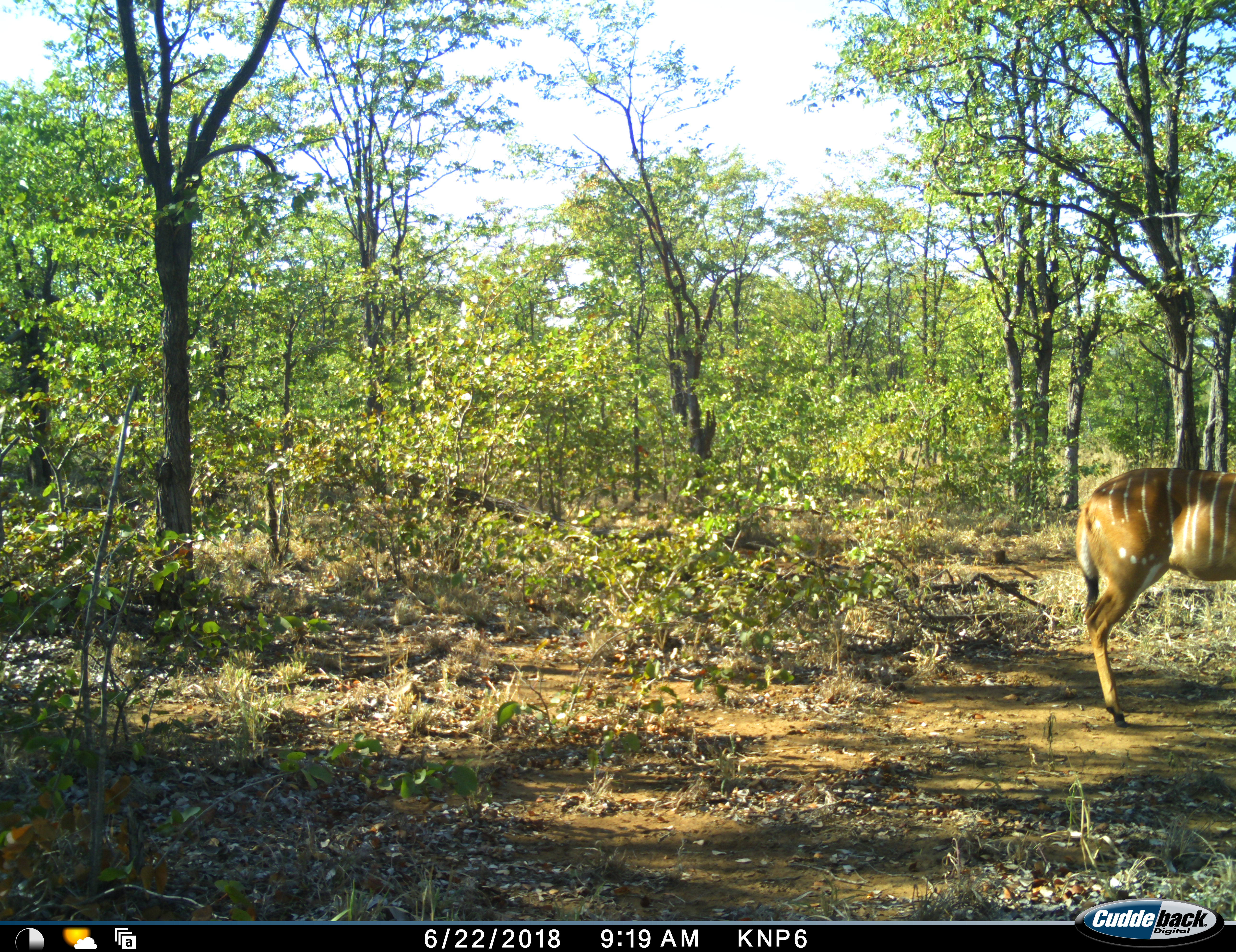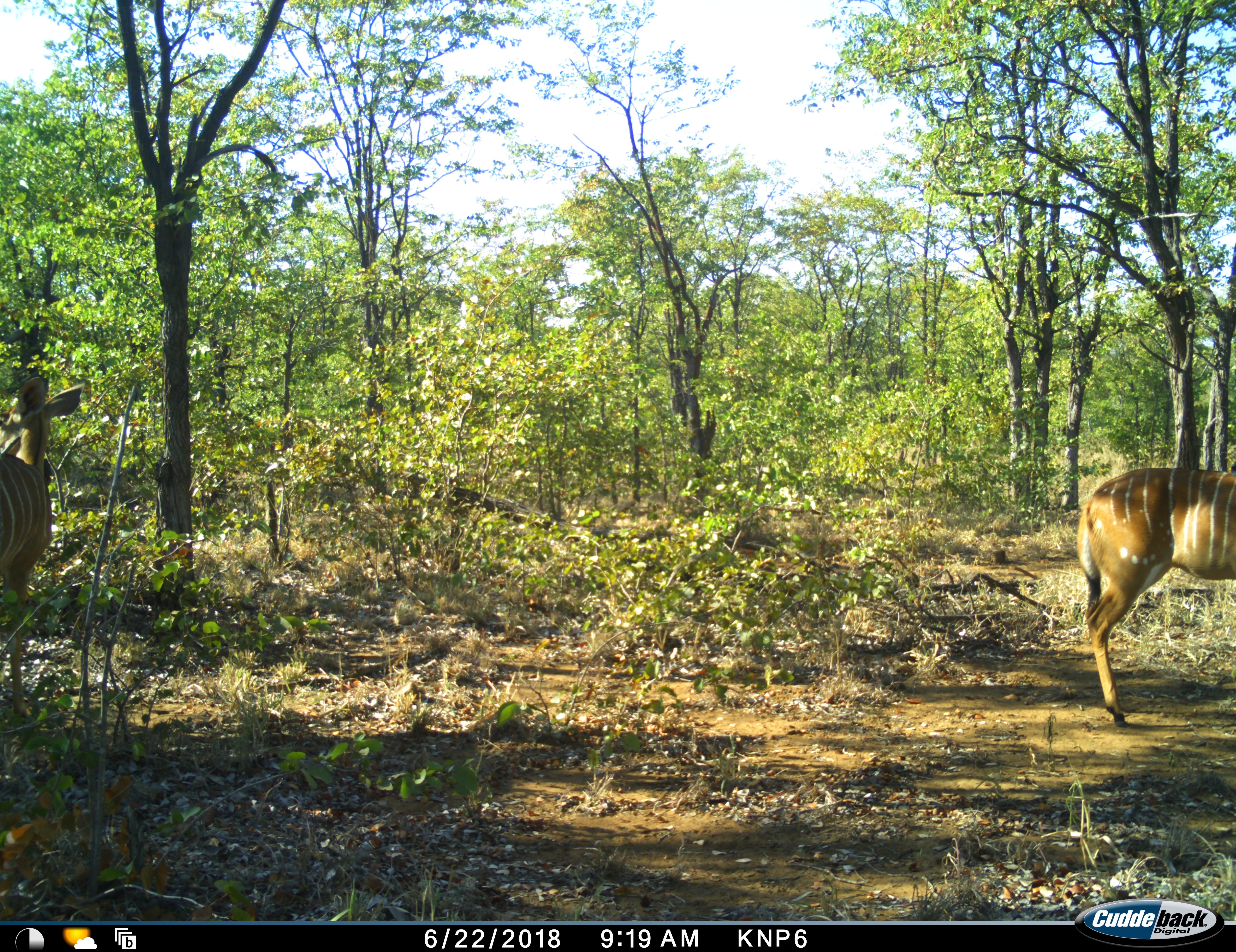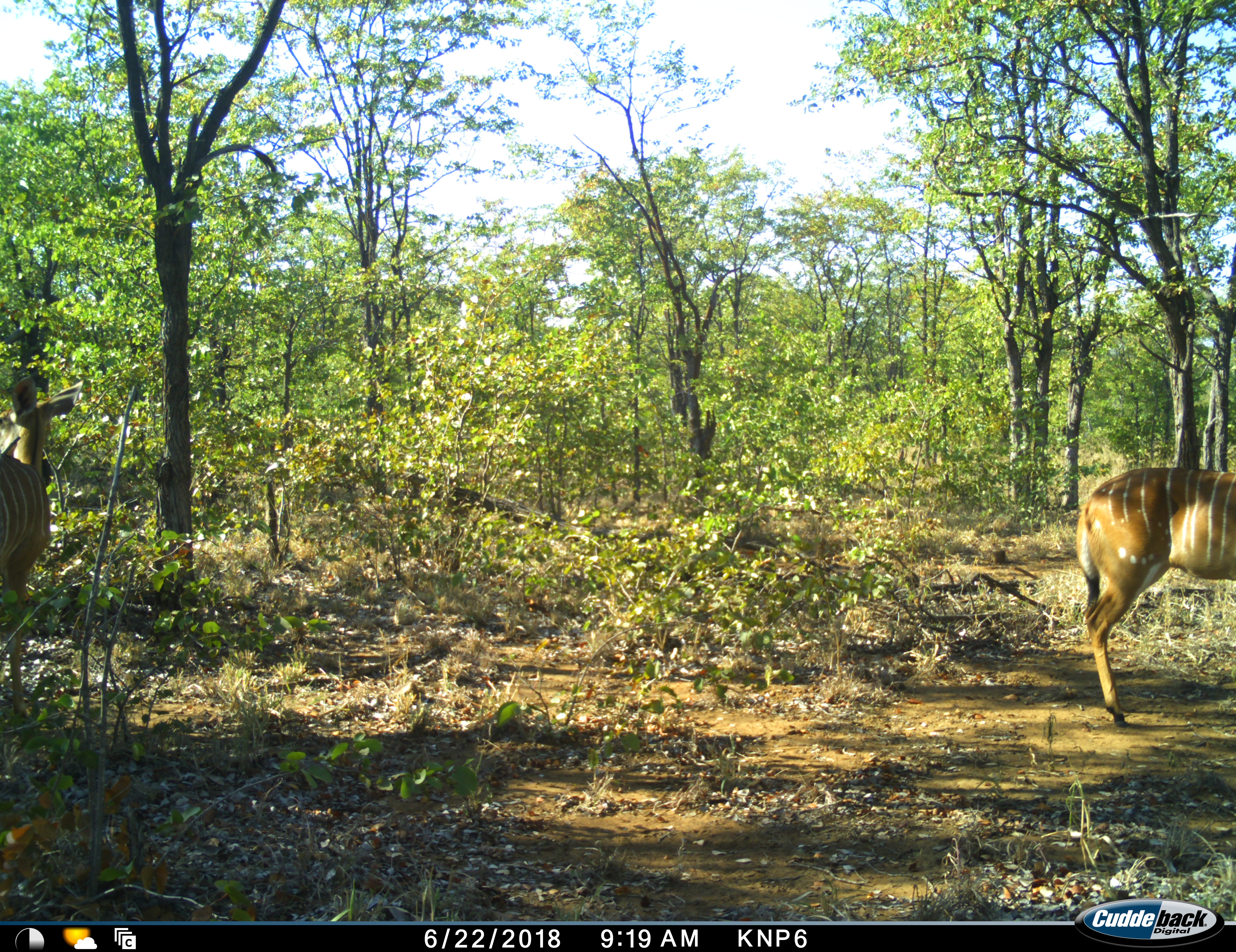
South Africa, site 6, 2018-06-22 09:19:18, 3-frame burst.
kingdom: Animalia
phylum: Chordata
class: Mammalia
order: Artiodactyla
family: Bovidae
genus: Tragelaphus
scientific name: Tragelaphus angasii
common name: nyala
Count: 2.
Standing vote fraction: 75%.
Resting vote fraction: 0%.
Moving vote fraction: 38%.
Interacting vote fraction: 0%.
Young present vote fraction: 0%.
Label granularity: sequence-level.